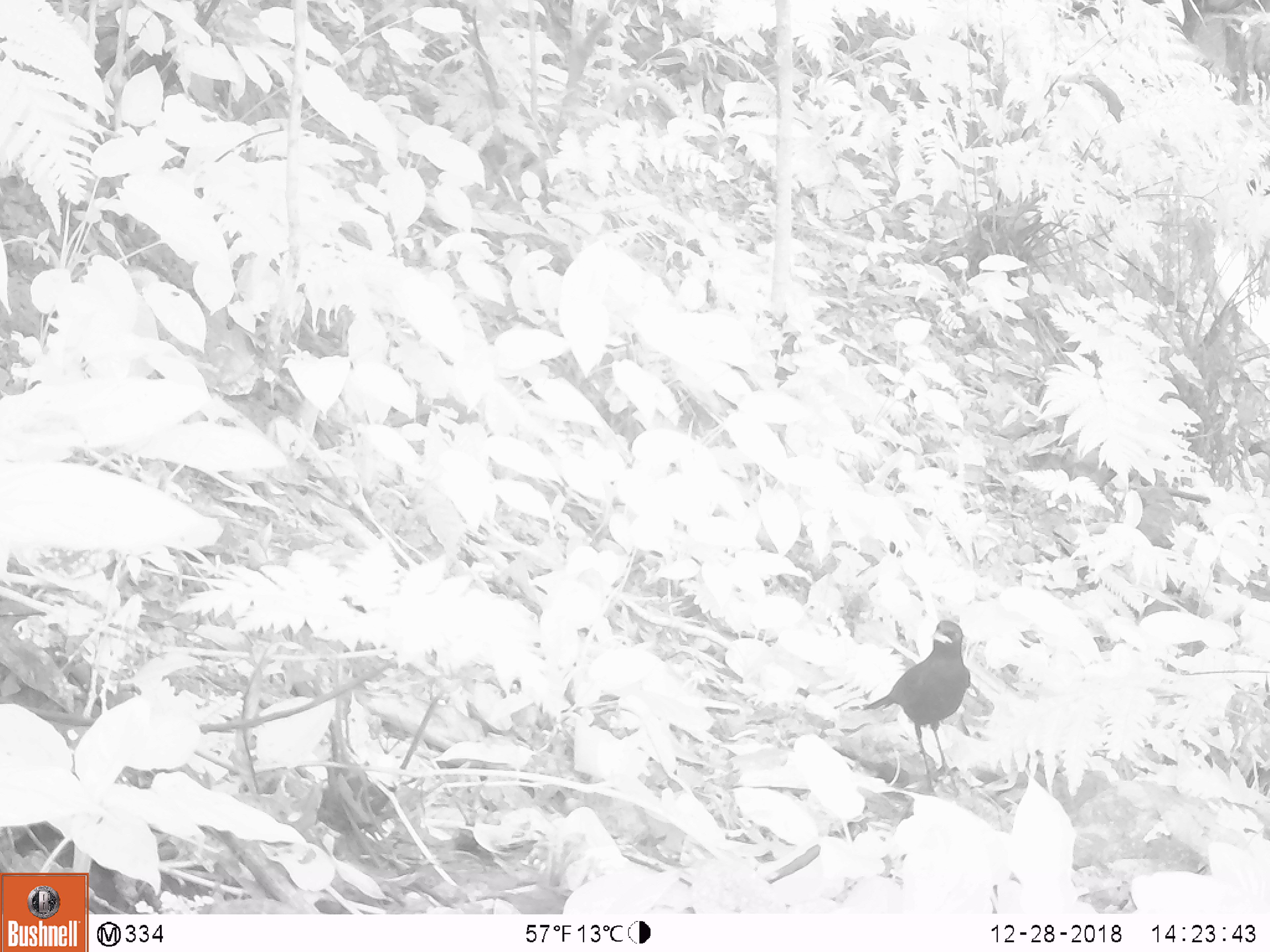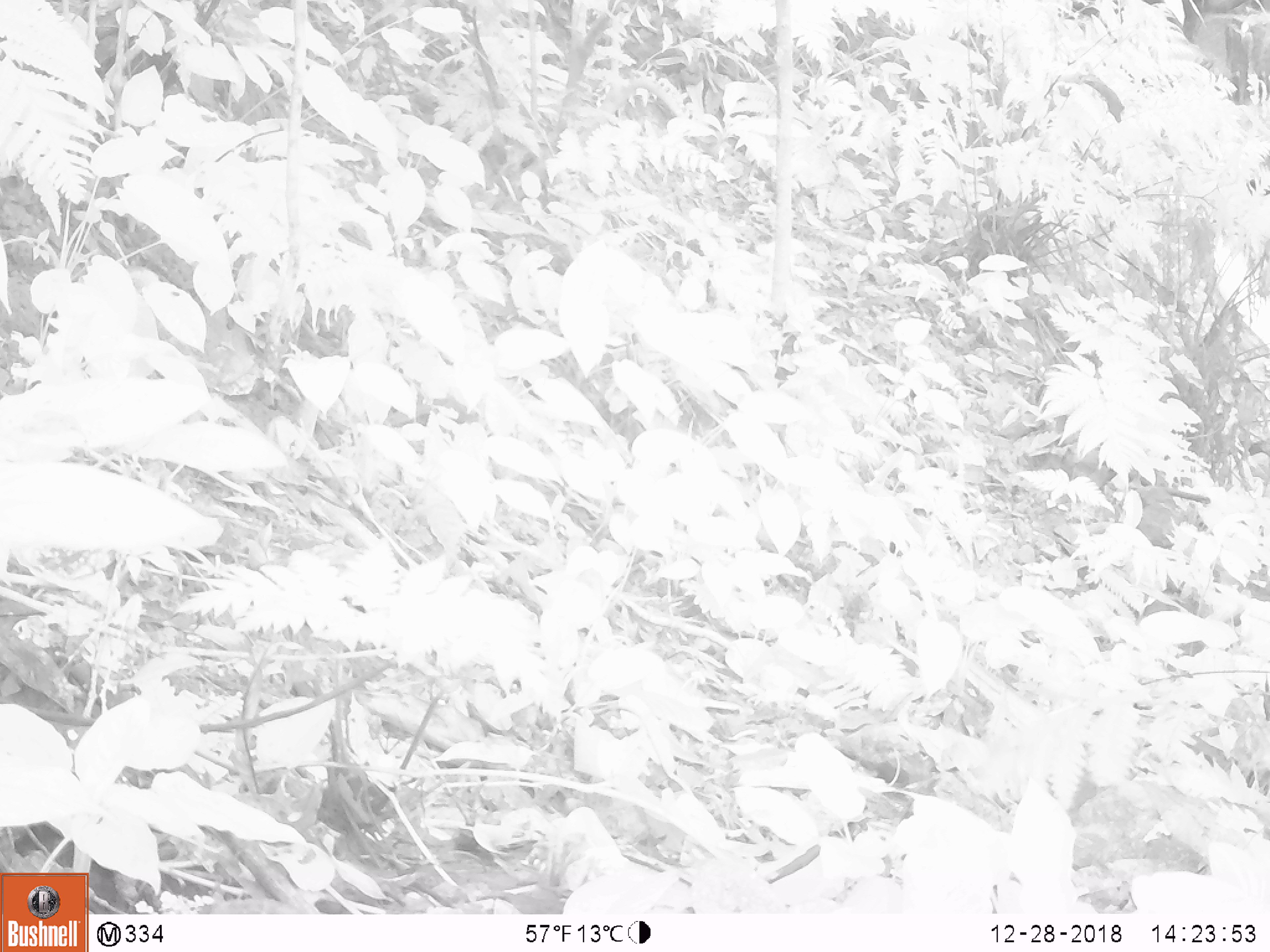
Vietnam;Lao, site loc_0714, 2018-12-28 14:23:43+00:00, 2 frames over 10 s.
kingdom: Animalia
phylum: Chordata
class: Aves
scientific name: Aves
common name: bird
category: unidentified bird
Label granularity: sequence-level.